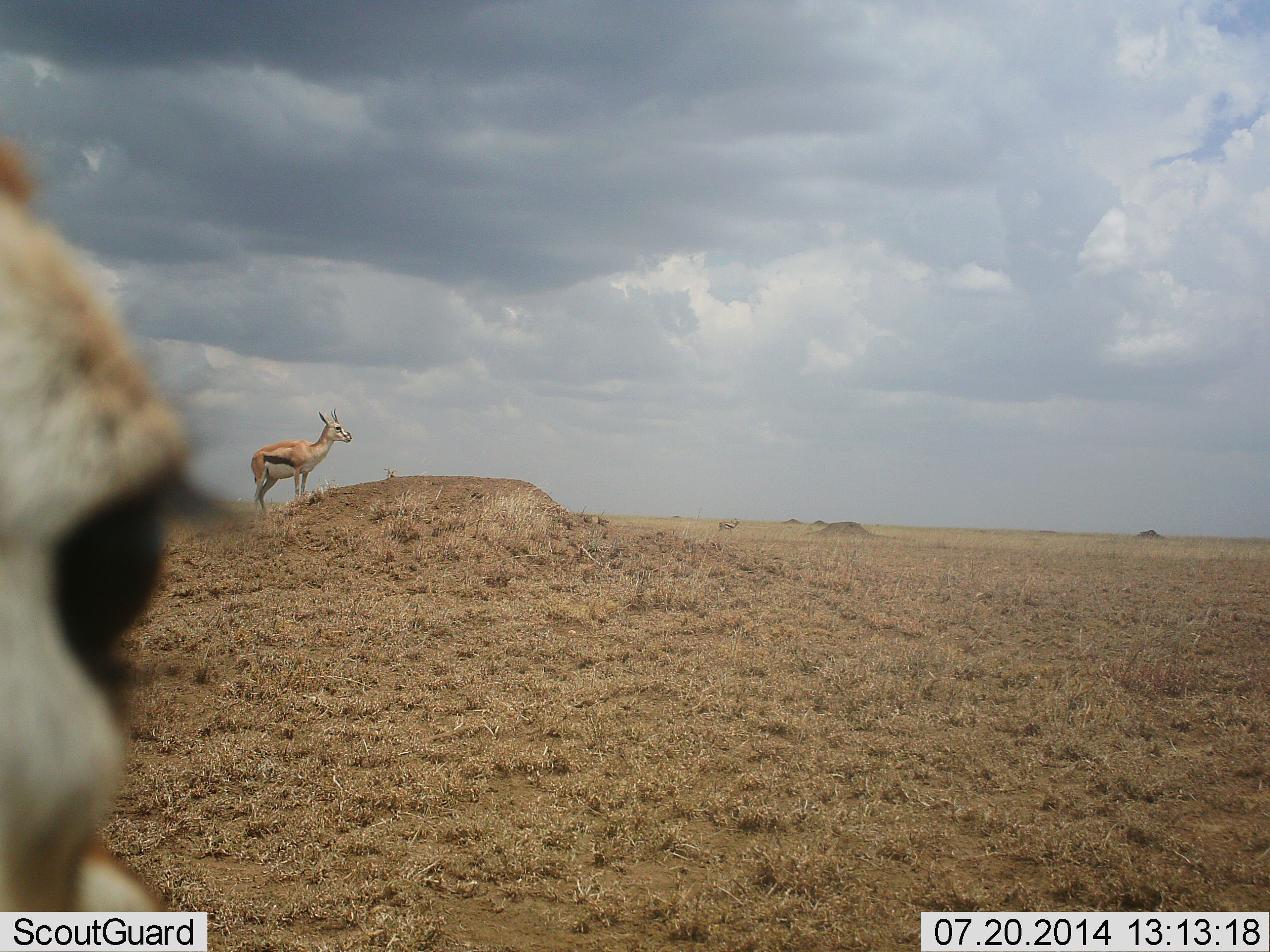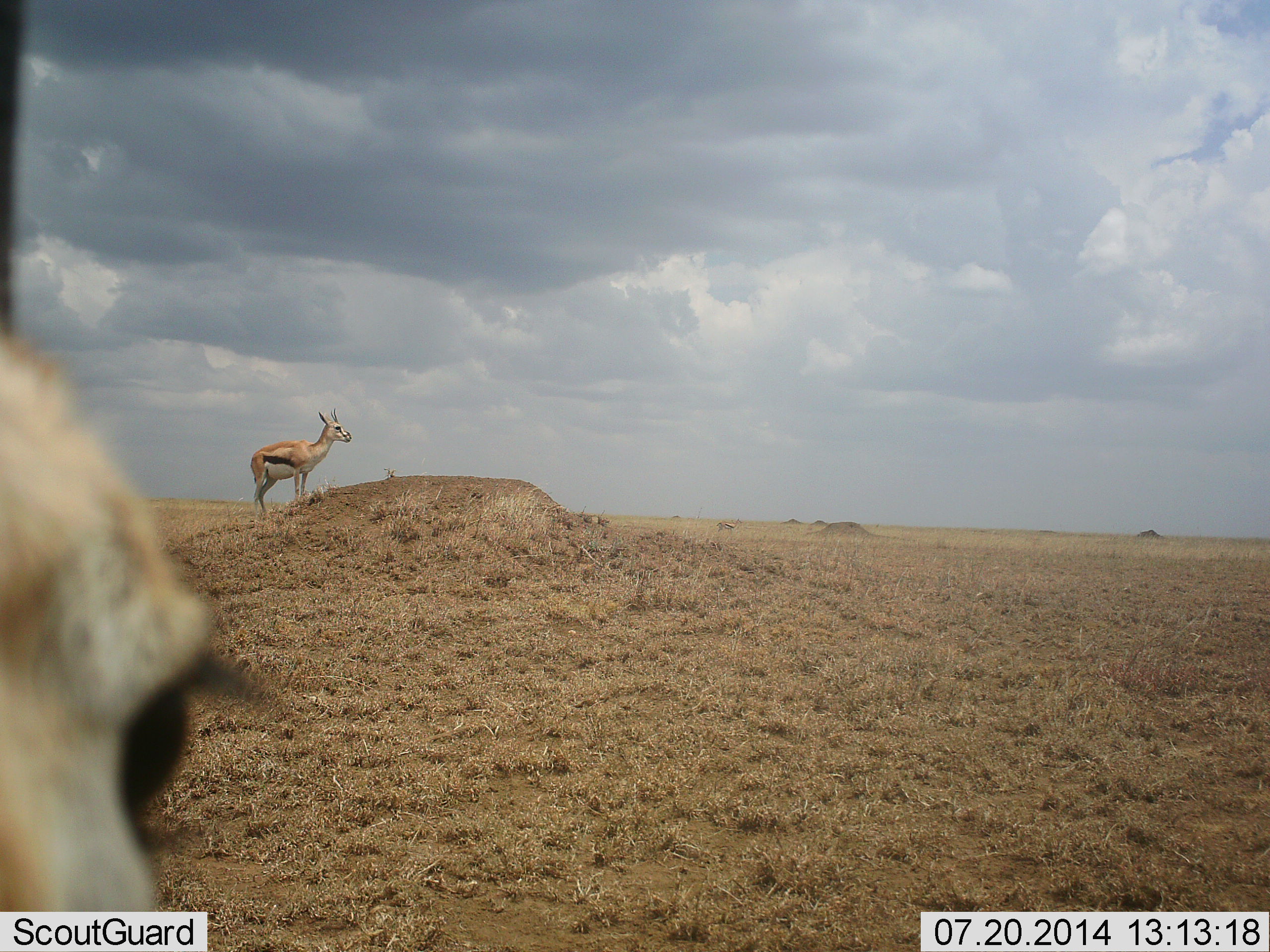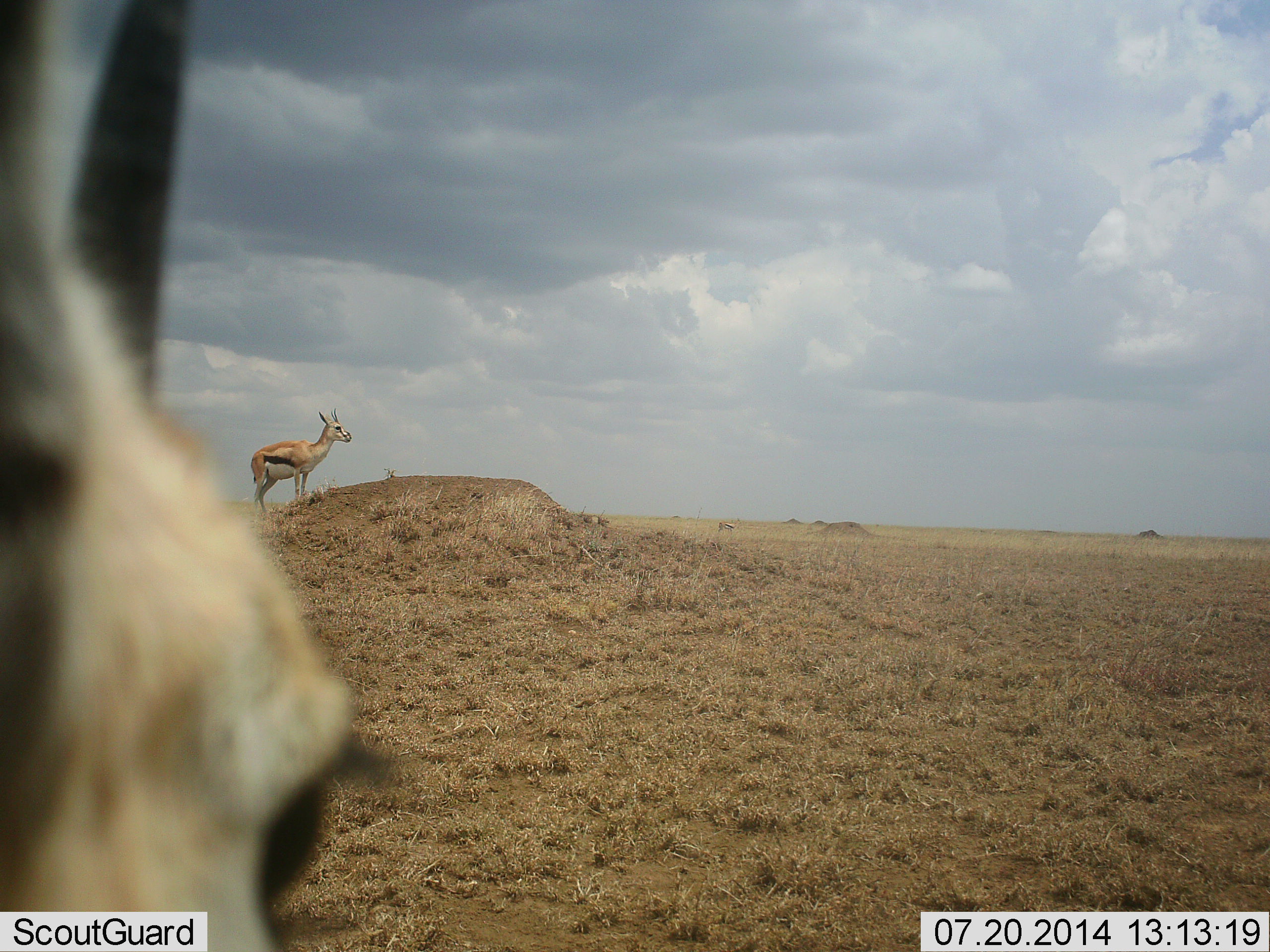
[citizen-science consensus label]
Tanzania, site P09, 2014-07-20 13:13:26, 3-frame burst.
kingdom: Animalia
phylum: Chordata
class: Mammalia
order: Artiodactyla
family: Bovidae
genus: Eudorcas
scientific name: Eudorcas thomsonii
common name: thomson's gazelle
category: gazellethomsons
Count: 2.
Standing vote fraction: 100%.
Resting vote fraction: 0%.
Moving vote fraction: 0%.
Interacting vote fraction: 0%.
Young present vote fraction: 0%.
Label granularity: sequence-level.